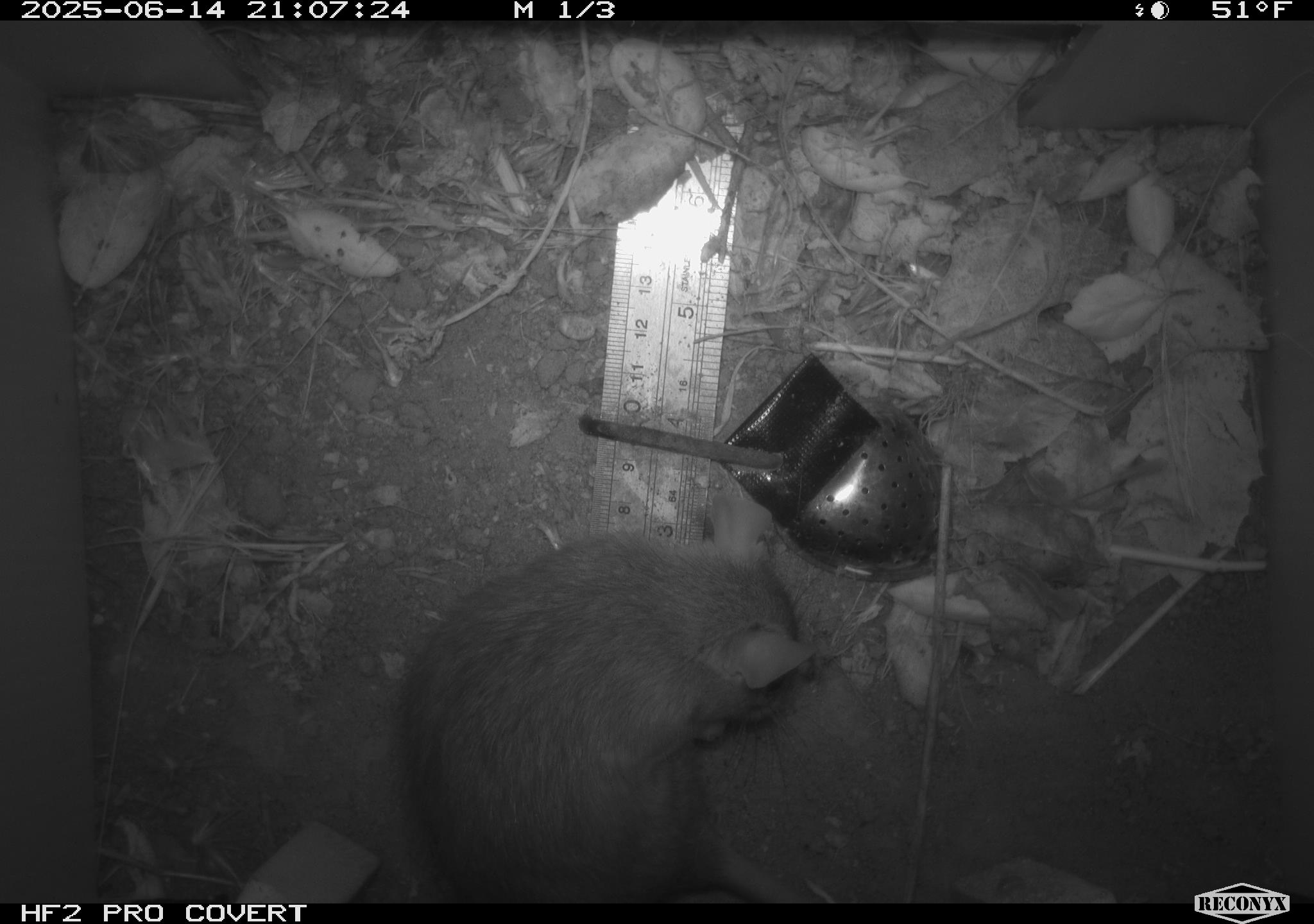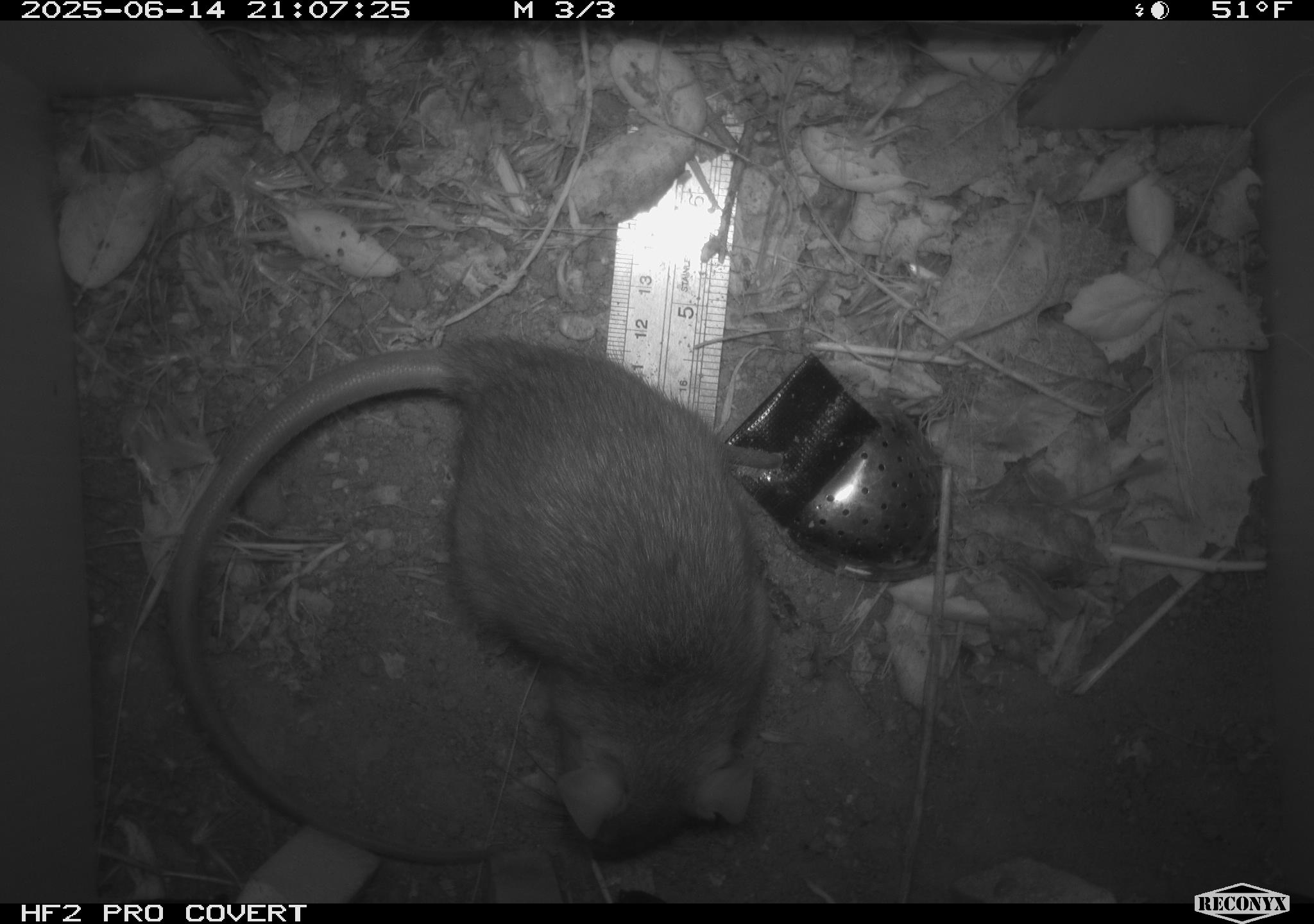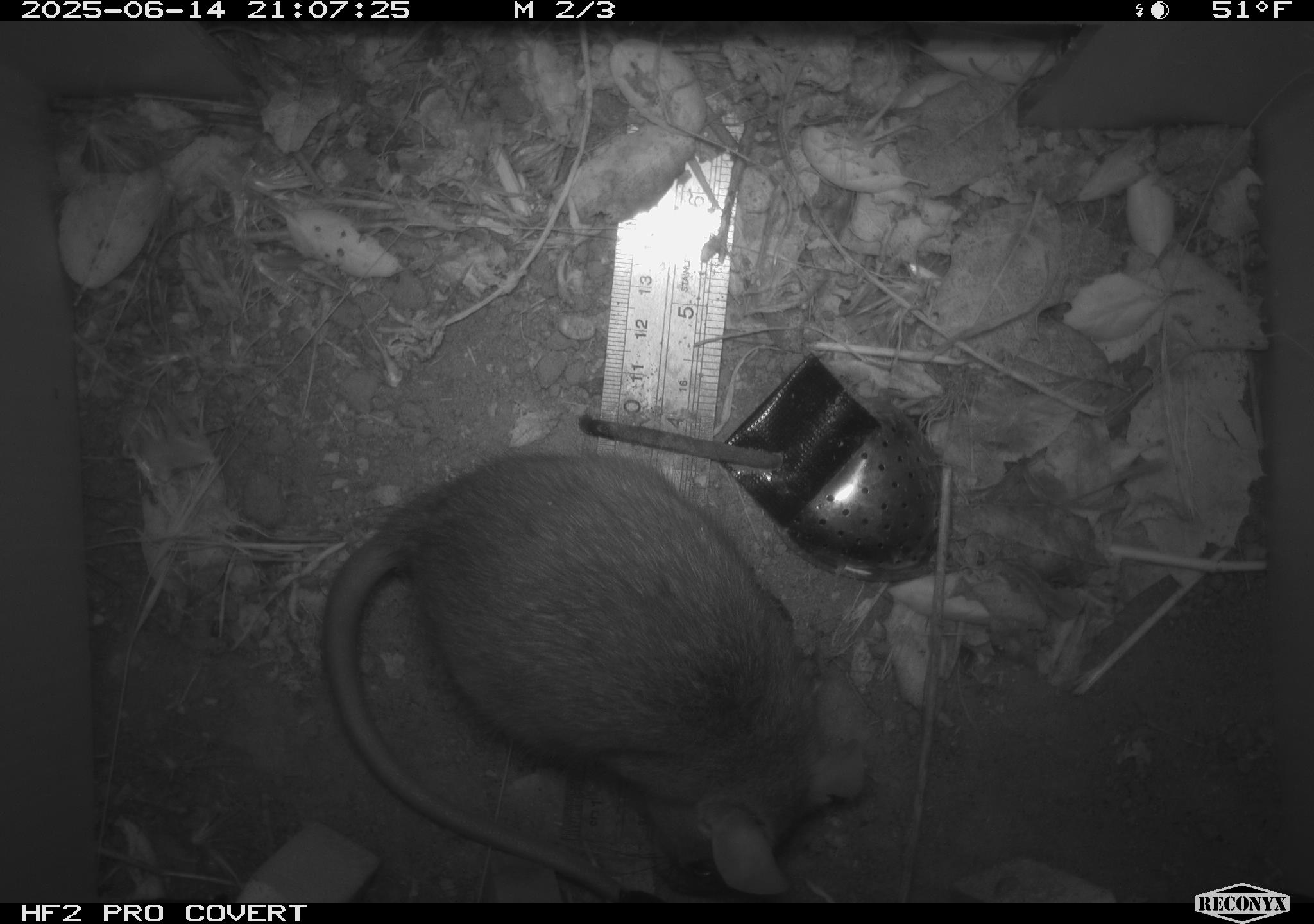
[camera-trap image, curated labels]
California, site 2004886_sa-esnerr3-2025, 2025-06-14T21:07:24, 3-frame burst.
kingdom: Animalia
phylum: Chordata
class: Mammalia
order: Rodentia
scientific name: Rodentia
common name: rodent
Rodent (Rodentia).